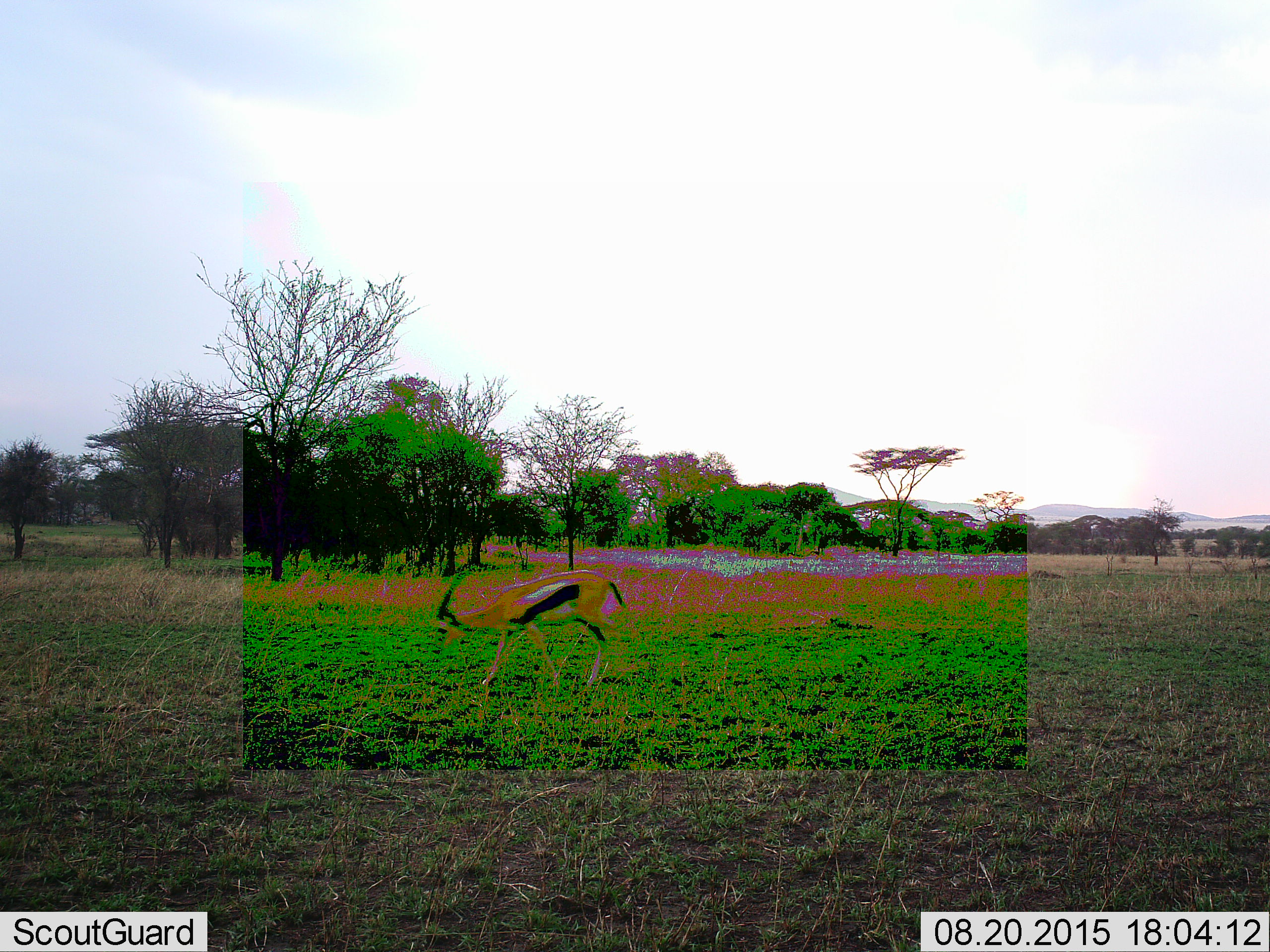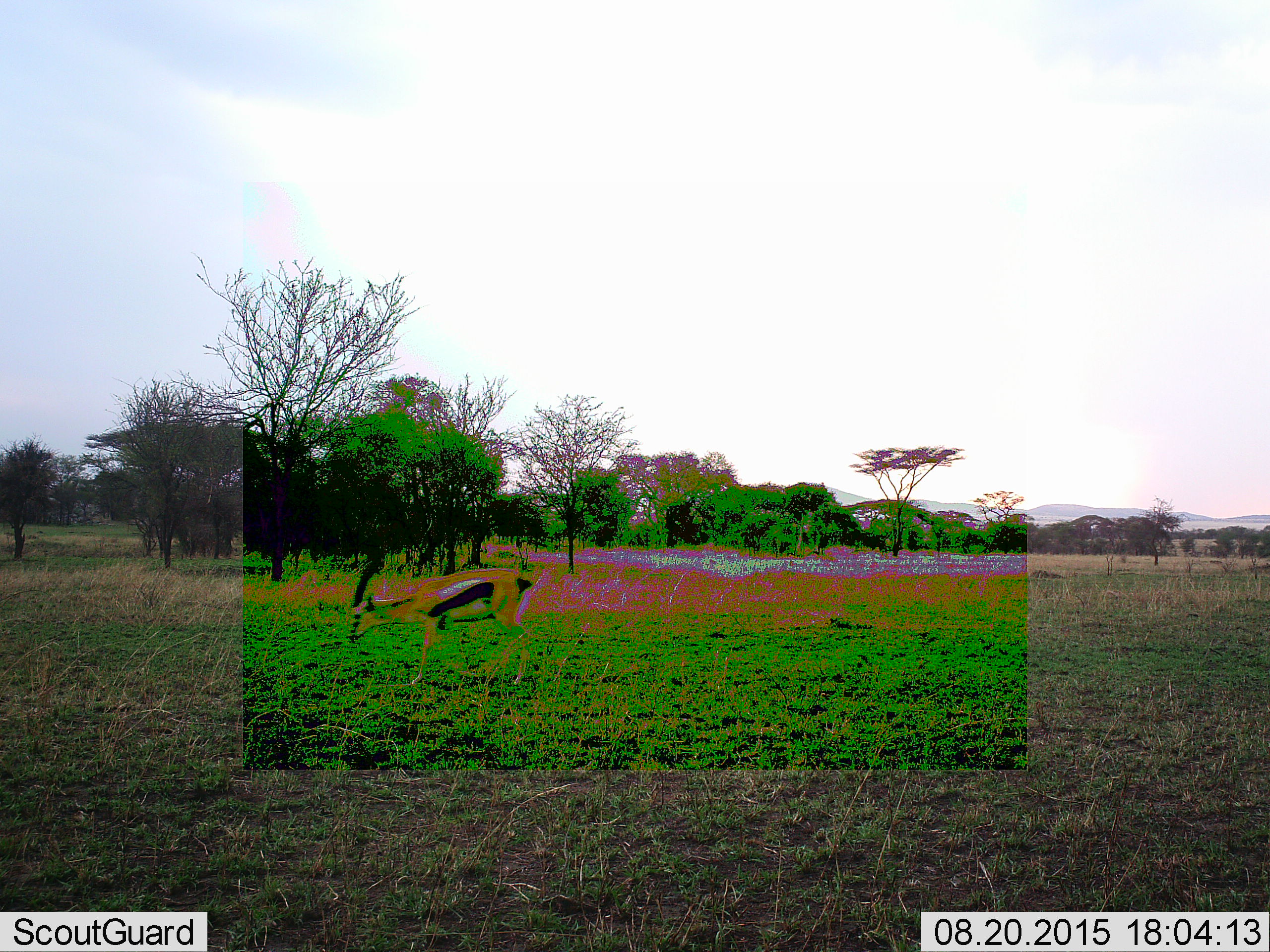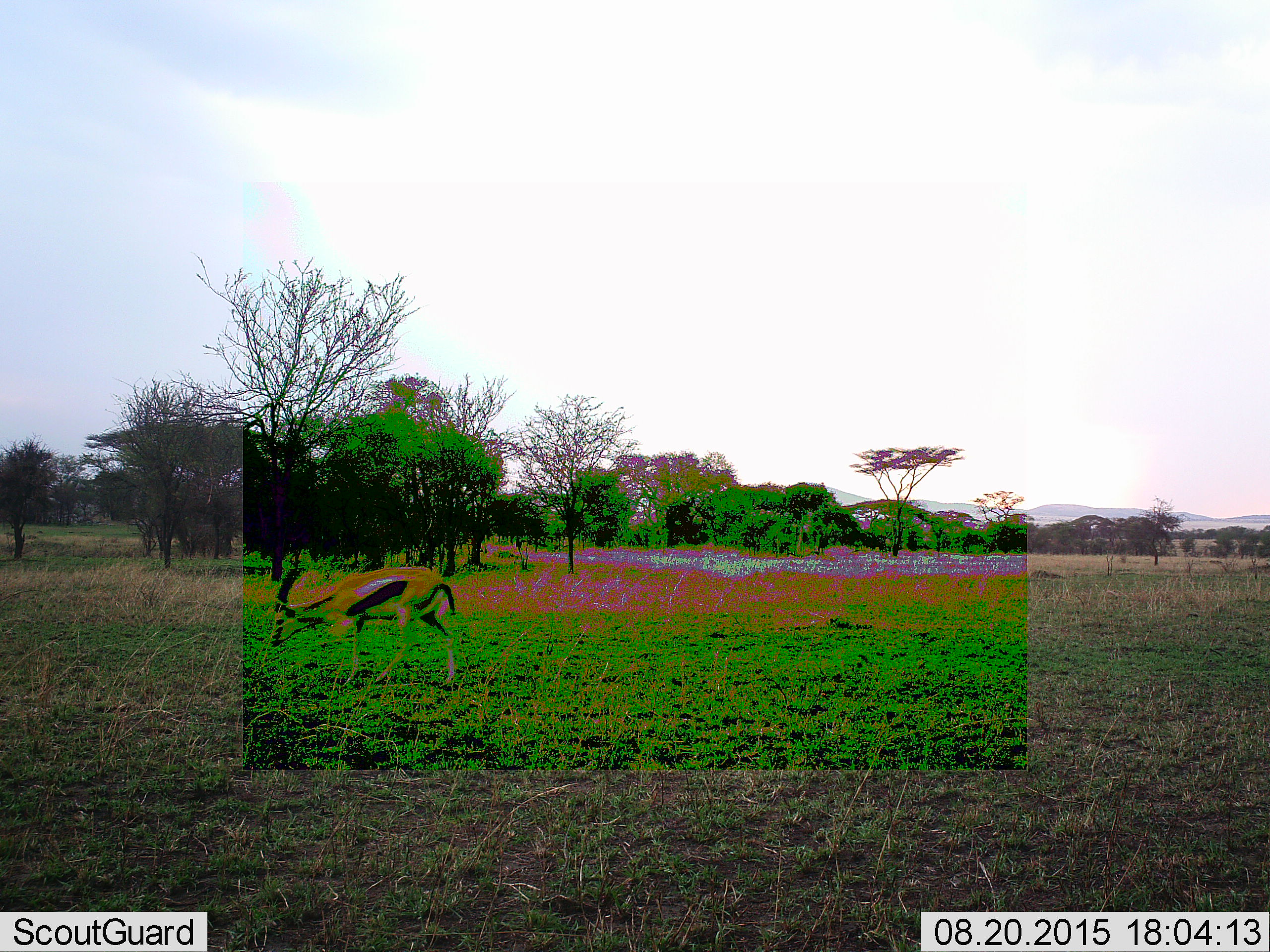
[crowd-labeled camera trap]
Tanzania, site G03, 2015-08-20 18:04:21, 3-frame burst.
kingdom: Animalia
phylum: Chordata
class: Mammalia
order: Artiodactyla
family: Bovidae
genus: Eudorcas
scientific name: Eudorcas thomsonii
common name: thomson's gazelle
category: gazellethomsons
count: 1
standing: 6%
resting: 0%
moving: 94%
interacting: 0%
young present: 0%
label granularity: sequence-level